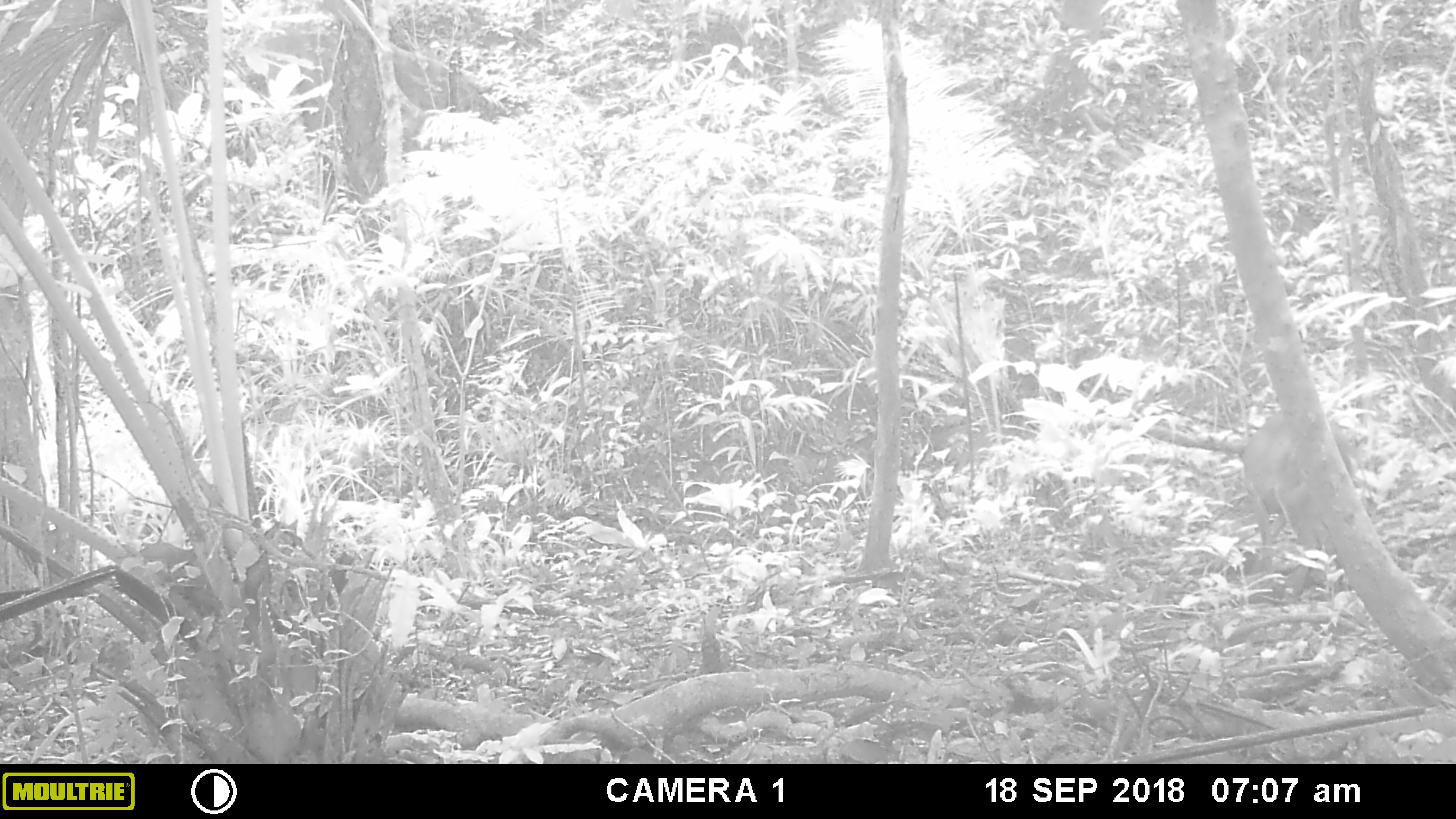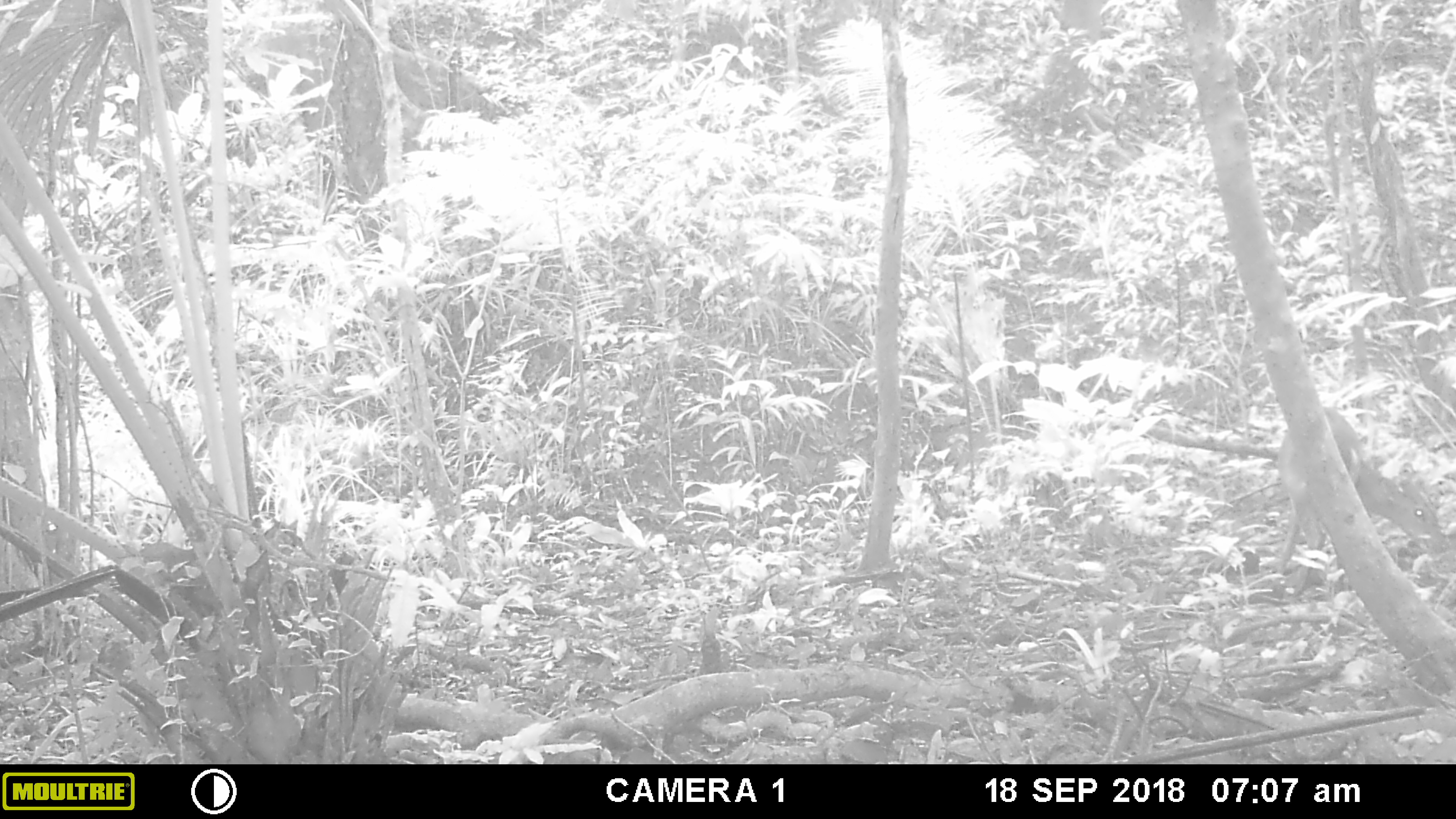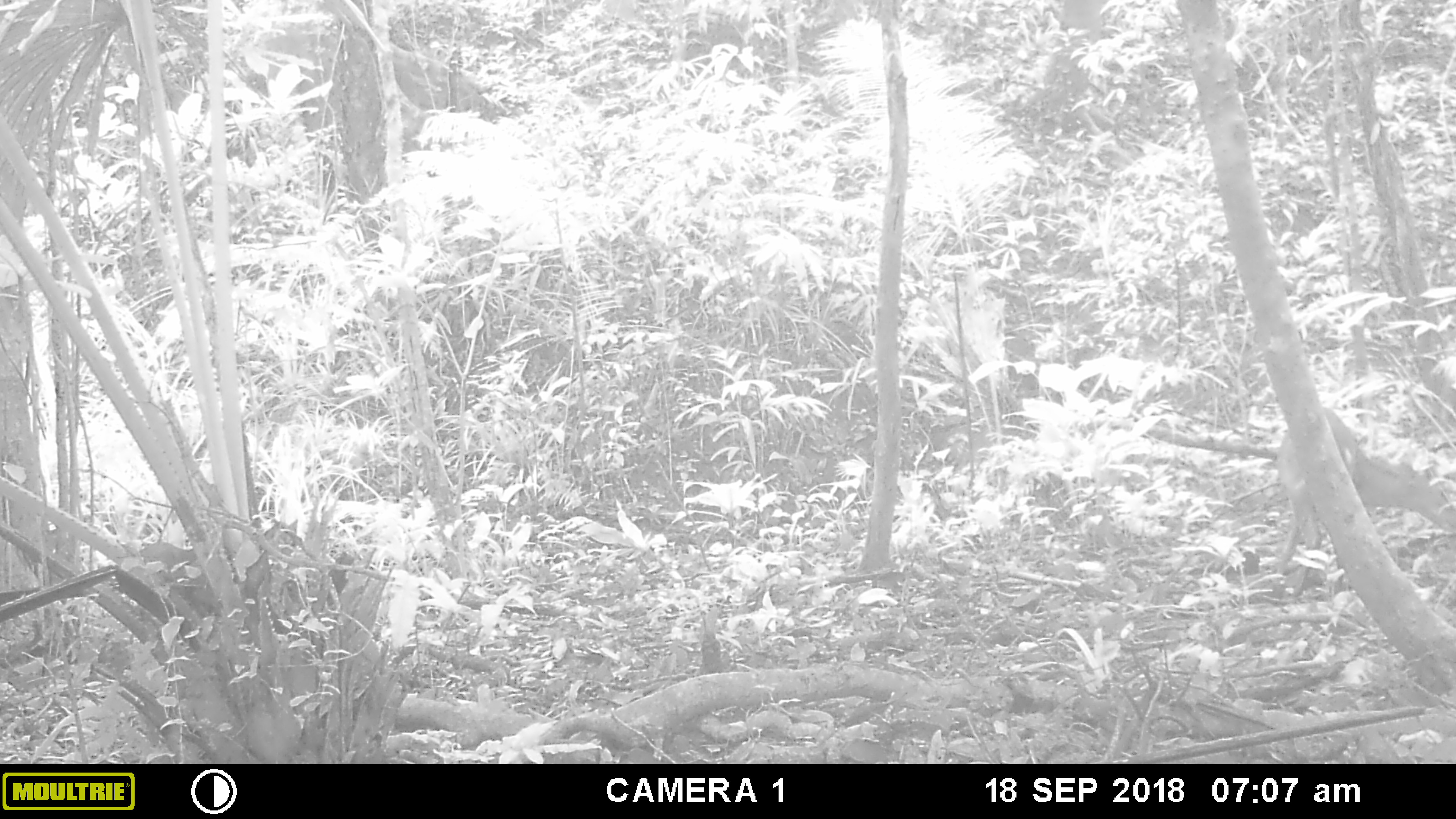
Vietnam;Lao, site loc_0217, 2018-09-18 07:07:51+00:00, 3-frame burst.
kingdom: Animalia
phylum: Chordata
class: Mammalia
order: Artiodactyla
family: Cervidae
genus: Muntiacus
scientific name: Muntiacus vuquangensis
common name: large-antlered muntjac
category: large antlered muntjac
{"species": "large antlered muntjac (large-antlered muntjac) (Muntiacus vuquangensis)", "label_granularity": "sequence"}